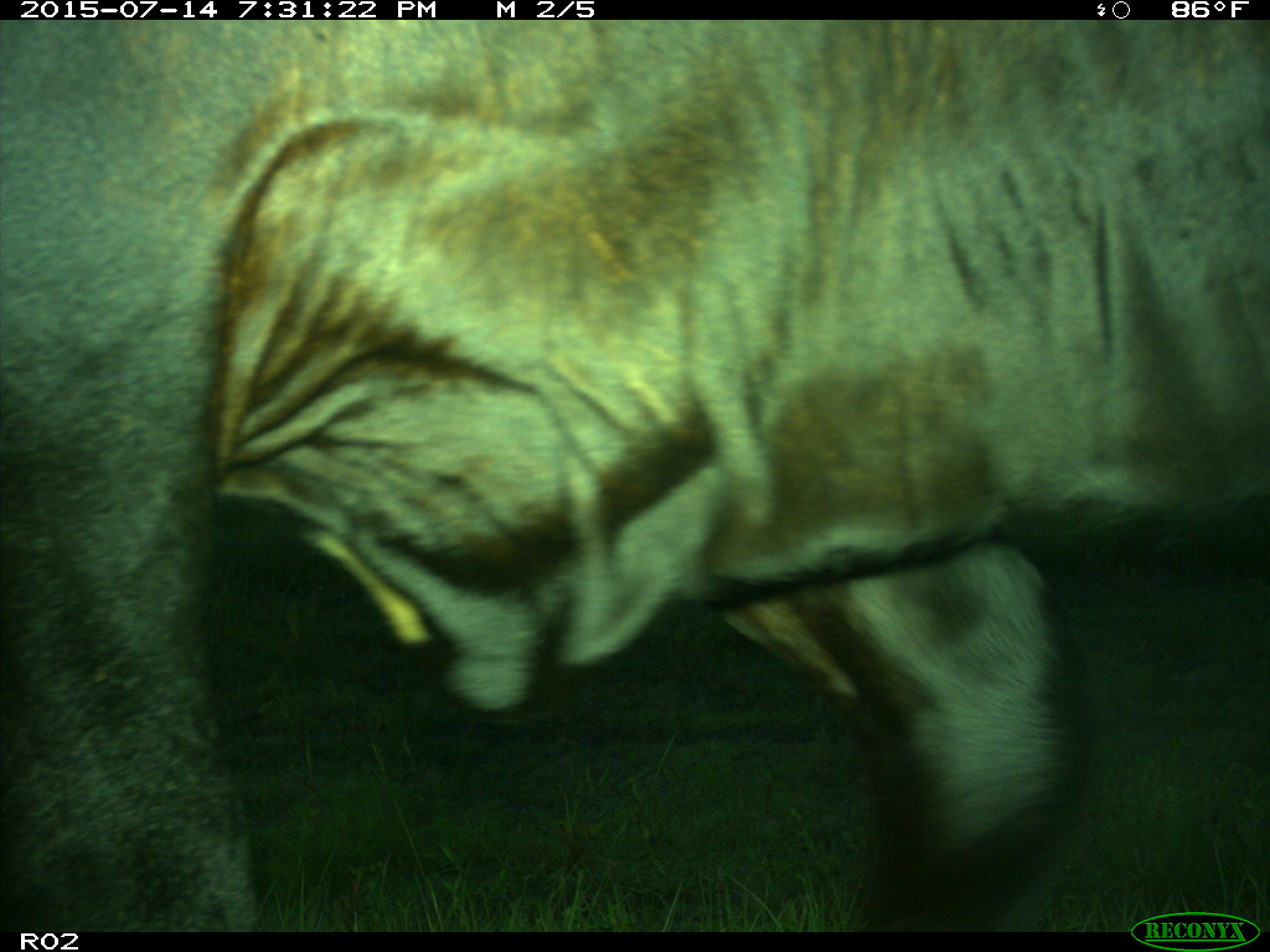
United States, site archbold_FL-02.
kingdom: Animalia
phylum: Chordata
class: Mammalia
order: Artiodactyla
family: Bovidae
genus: Bos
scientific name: Bos taurus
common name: domestic cow